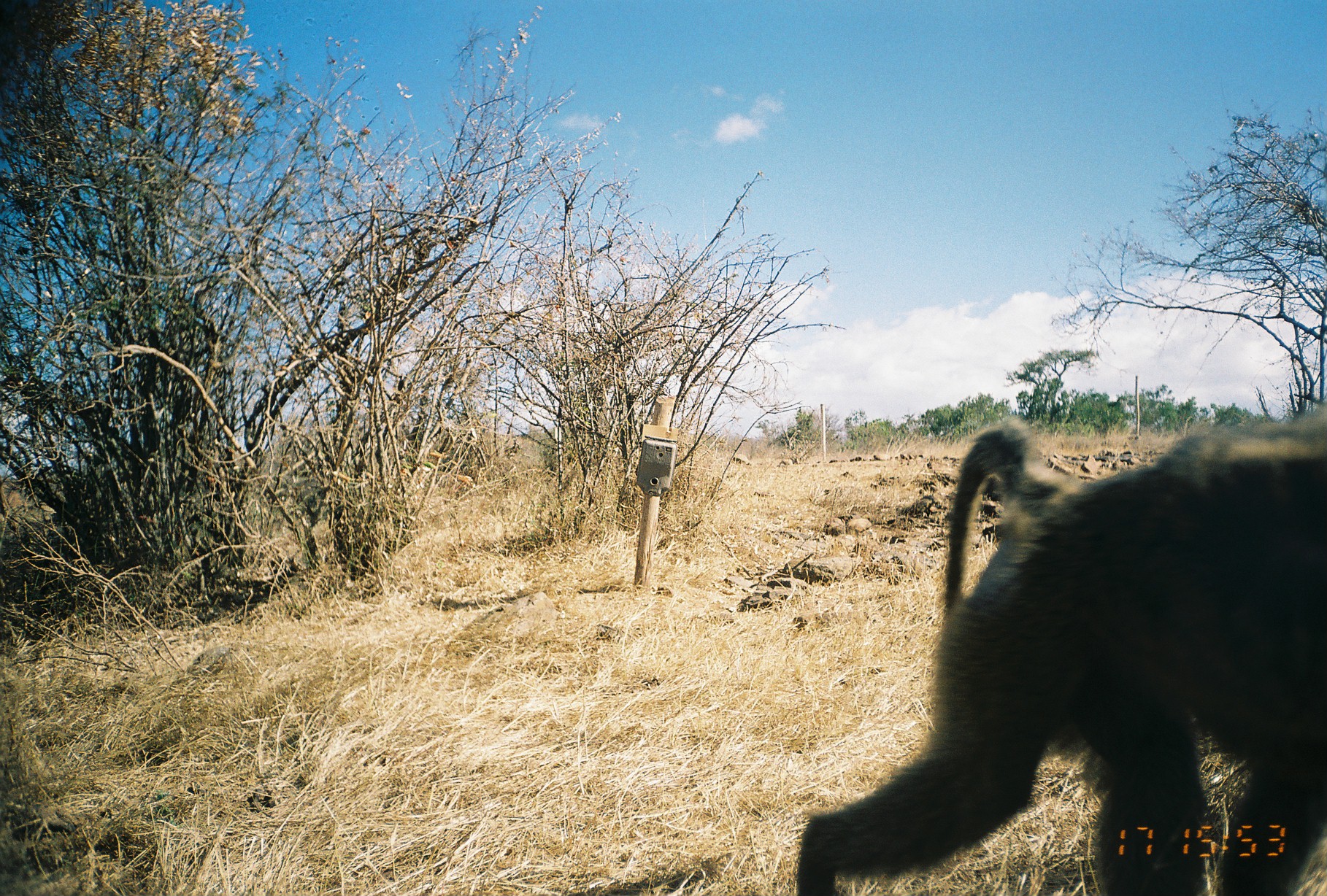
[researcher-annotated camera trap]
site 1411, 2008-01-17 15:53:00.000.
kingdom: Animalia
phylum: Chordata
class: Mammalia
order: Primates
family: Cercopithecidae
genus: Papio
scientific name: Papio anubis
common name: olive baboon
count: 1